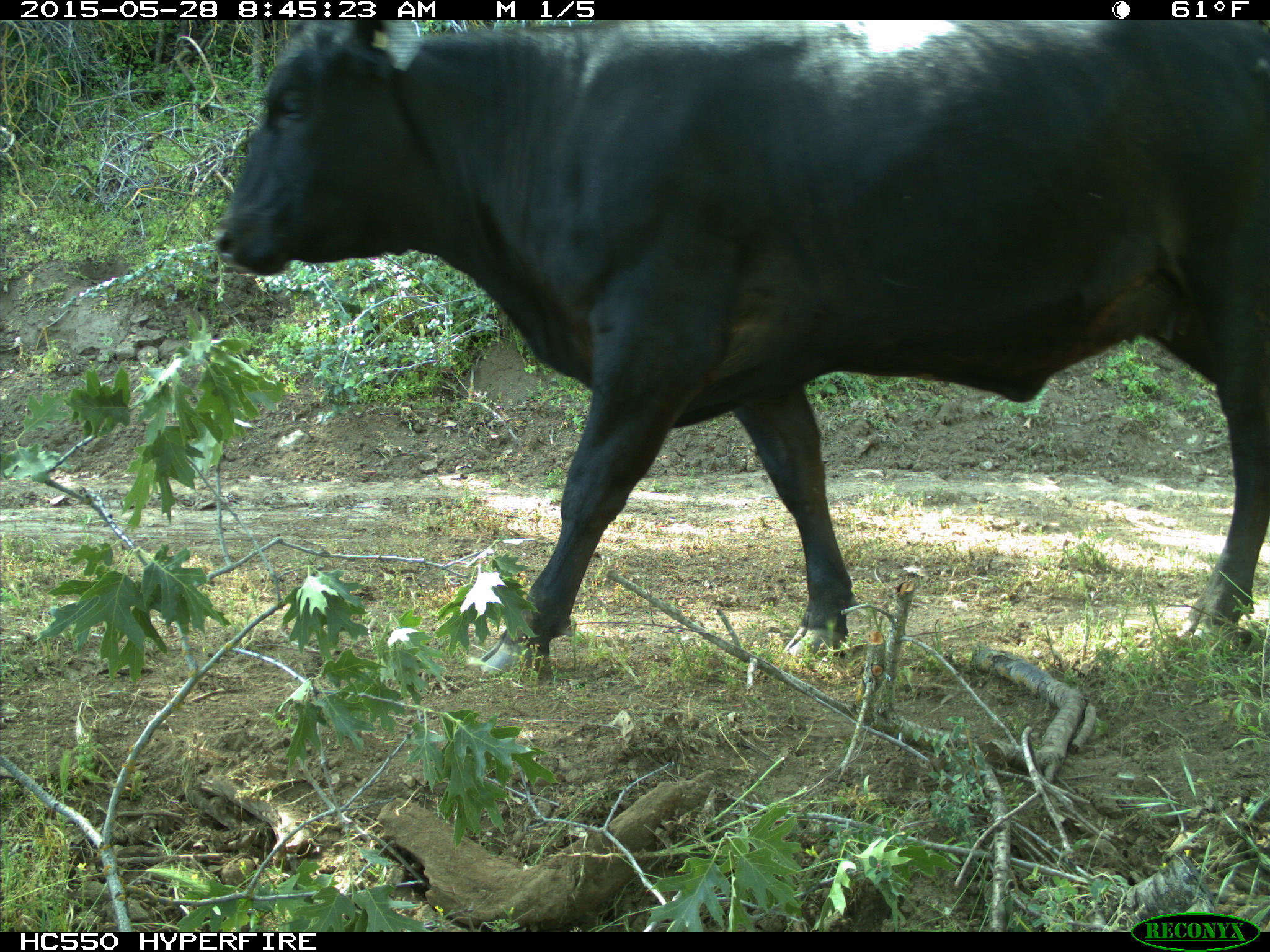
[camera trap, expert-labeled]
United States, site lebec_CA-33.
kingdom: Animalia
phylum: Chordata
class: Mammalia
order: Artiodactyla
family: Bovidae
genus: Bos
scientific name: Bos taurus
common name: domestic cow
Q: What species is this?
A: Bos taurus (domestic cow).